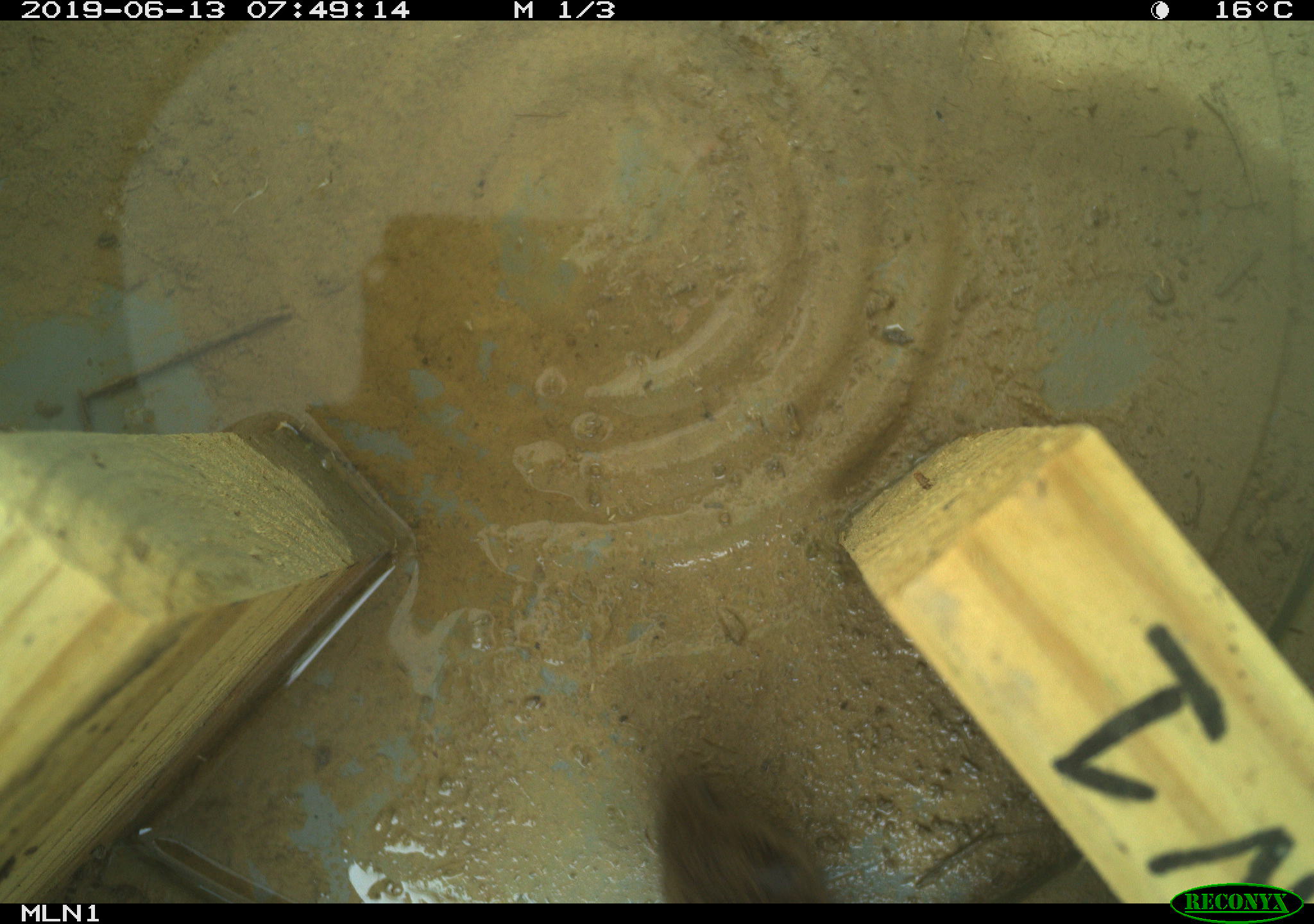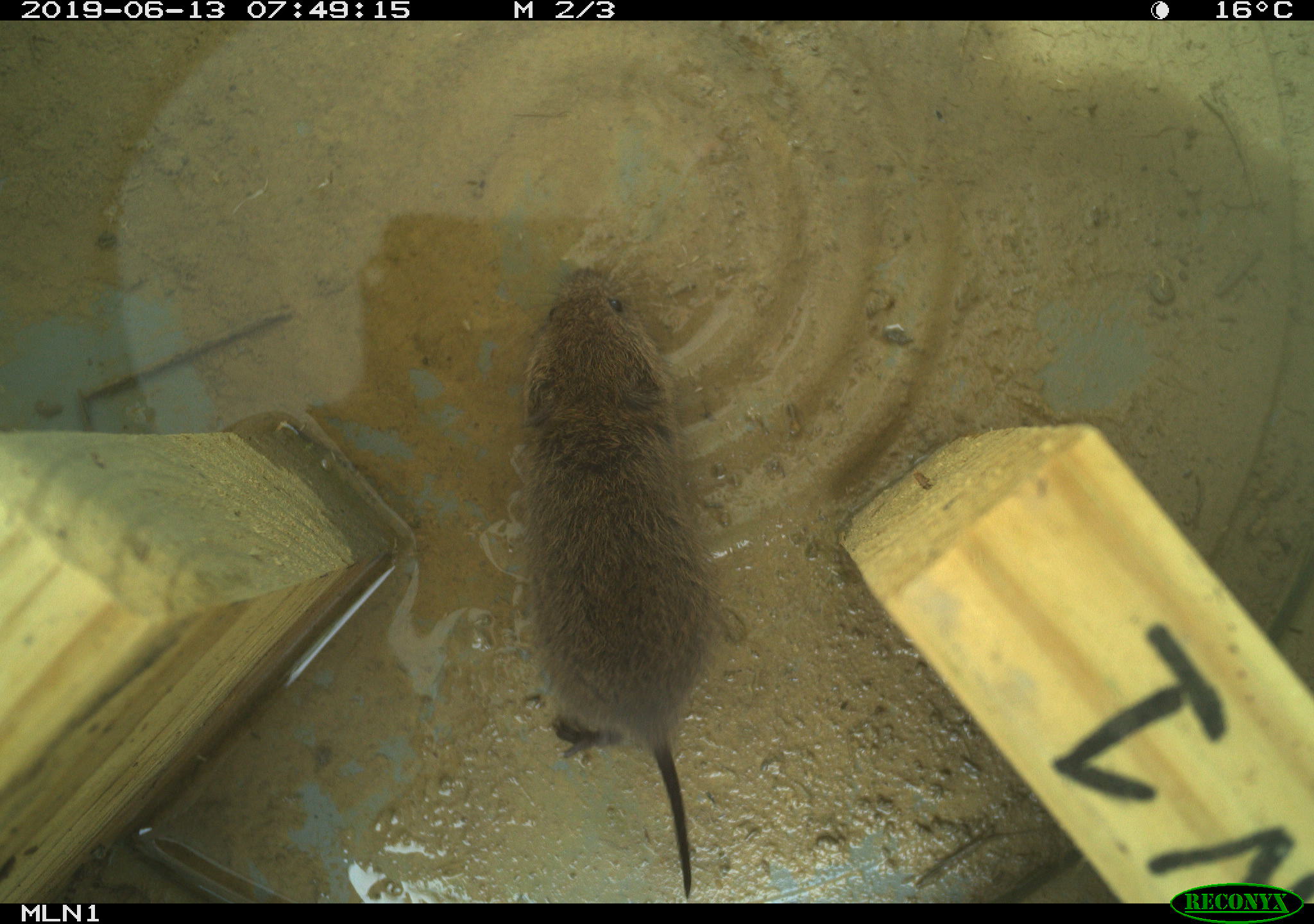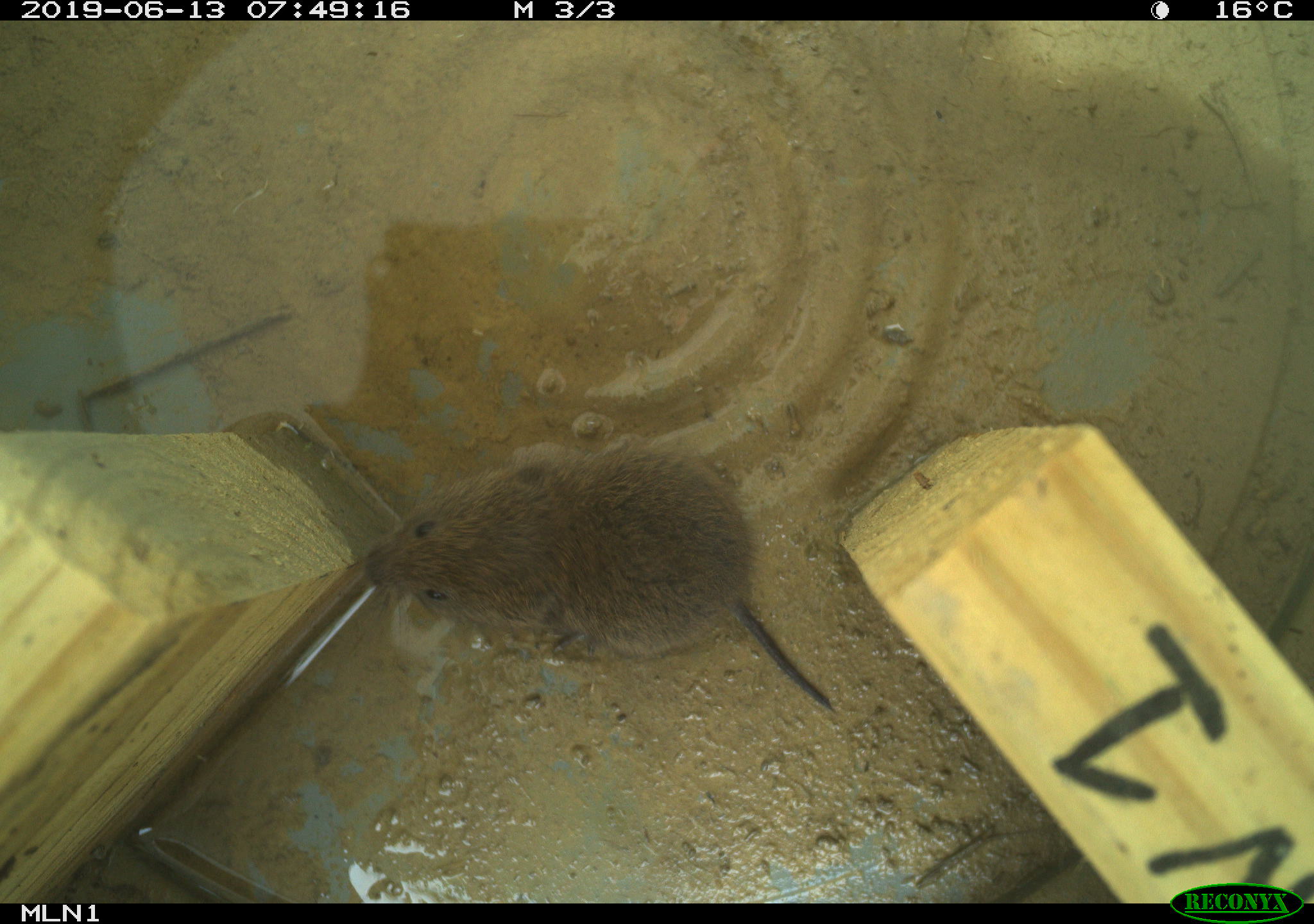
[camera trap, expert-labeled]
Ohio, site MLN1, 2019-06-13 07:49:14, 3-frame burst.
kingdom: Animalia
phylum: Chordata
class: Mammalia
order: Rodentia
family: Cricetidae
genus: Microtus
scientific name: Microtus pennsylvanicus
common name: meadow vole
Meadow vole (Microtus pennsylvanicus).